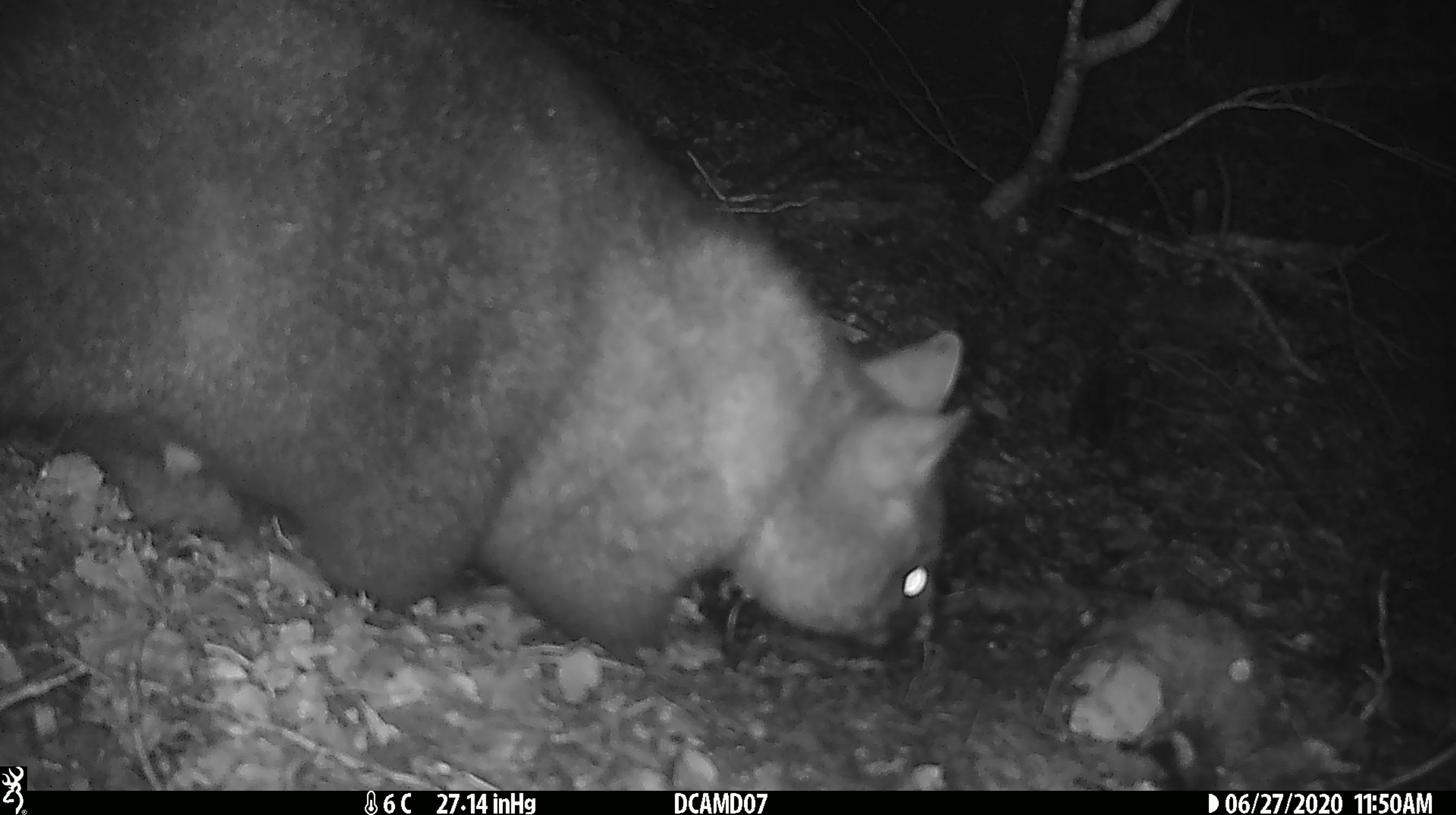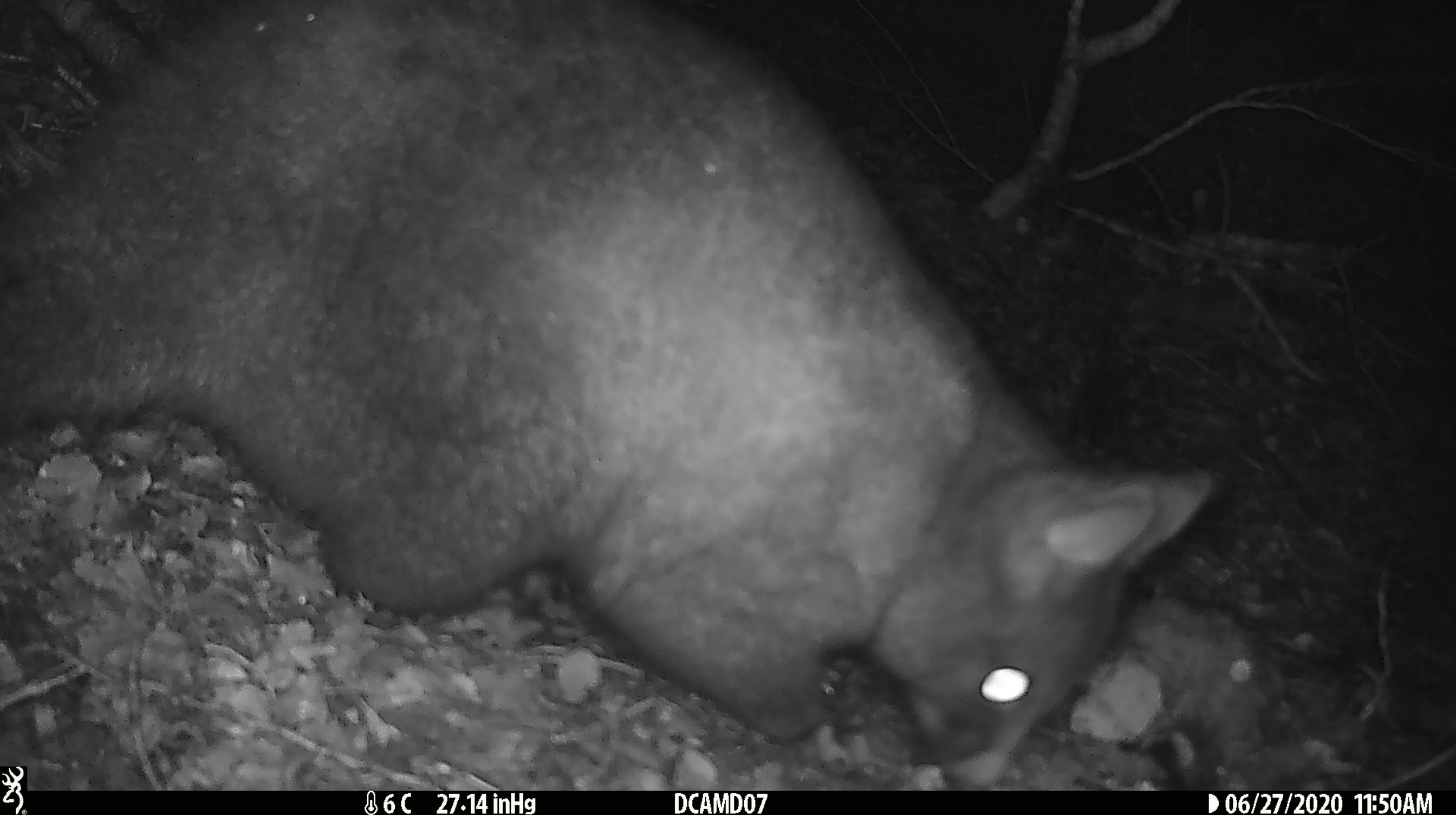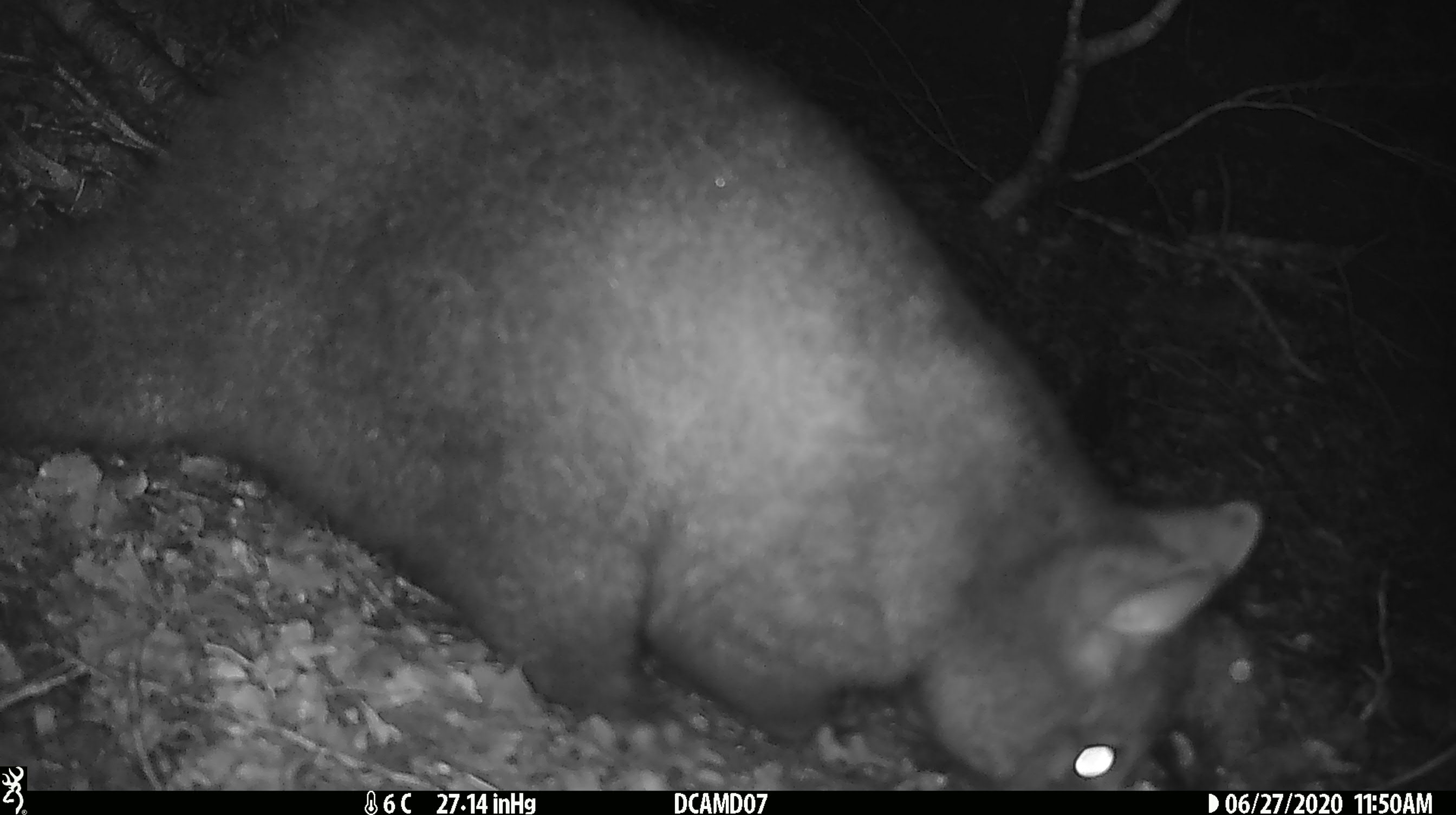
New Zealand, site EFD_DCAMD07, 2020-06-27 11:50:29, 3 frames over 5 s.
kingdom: Animalia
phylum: Chordata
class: Mammalia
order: Diprotodontia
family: Phalangeridae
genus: Trichosurus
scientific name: Trichosurus vulpecula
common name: common brushtail possum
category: possum